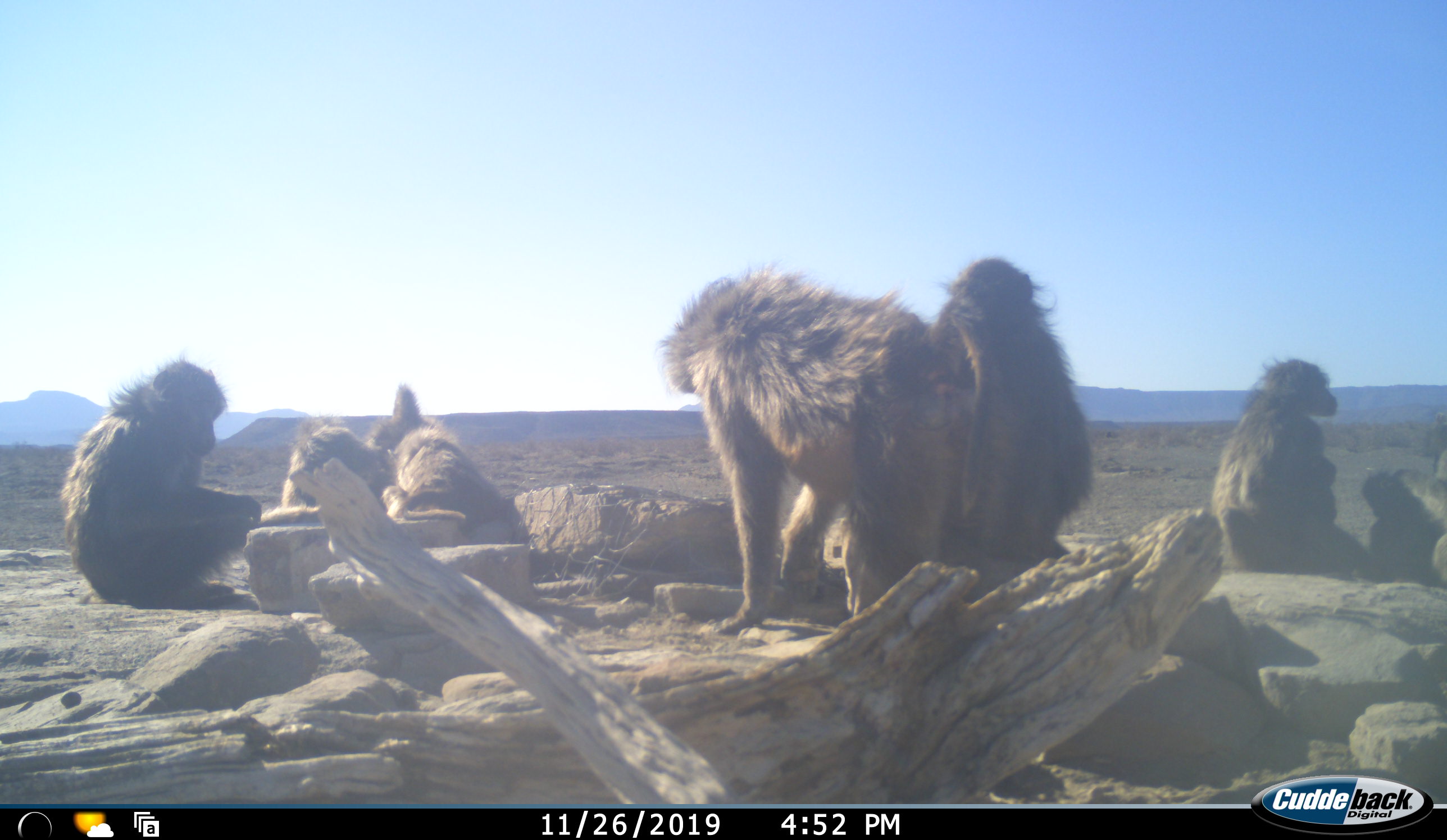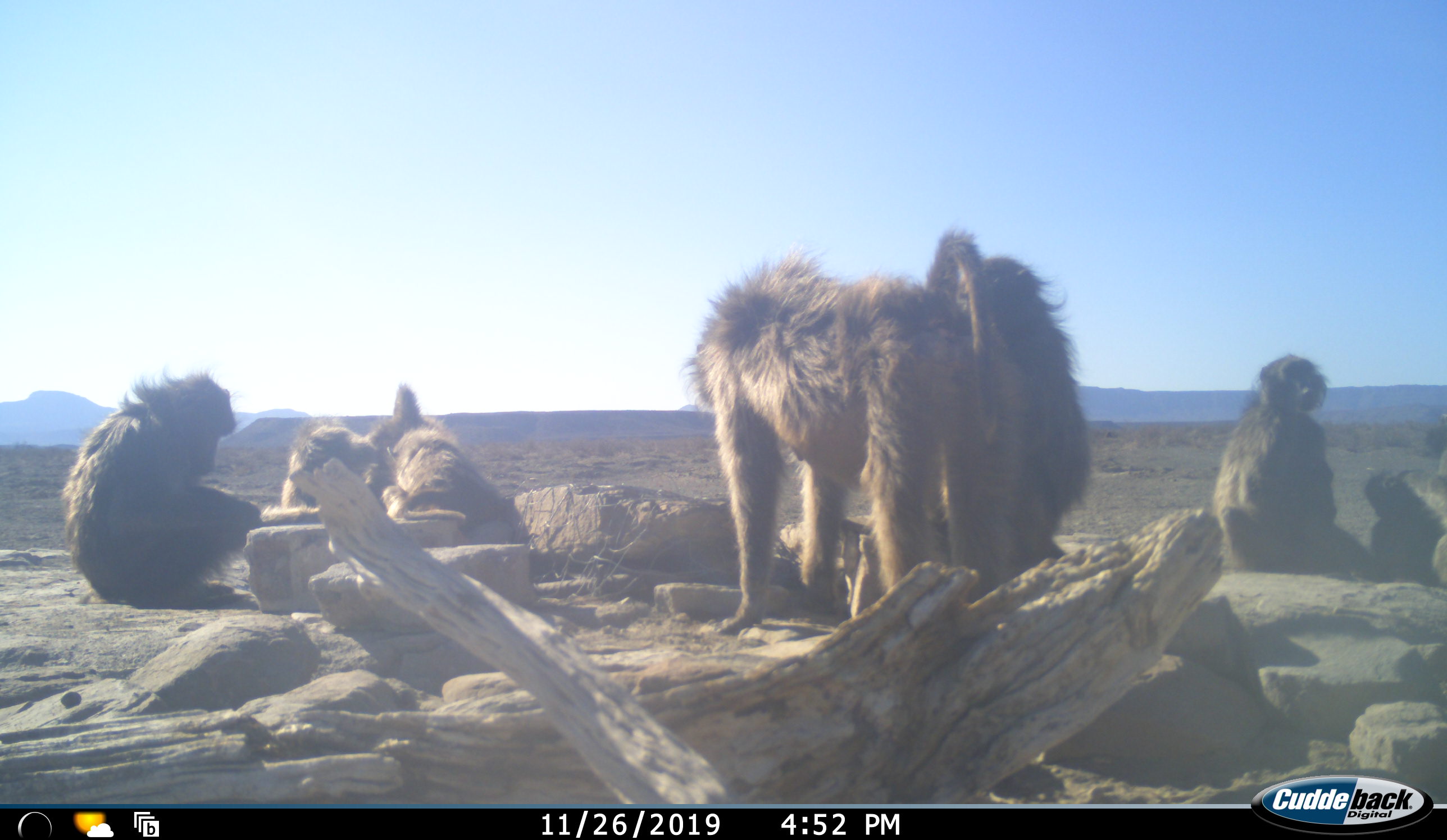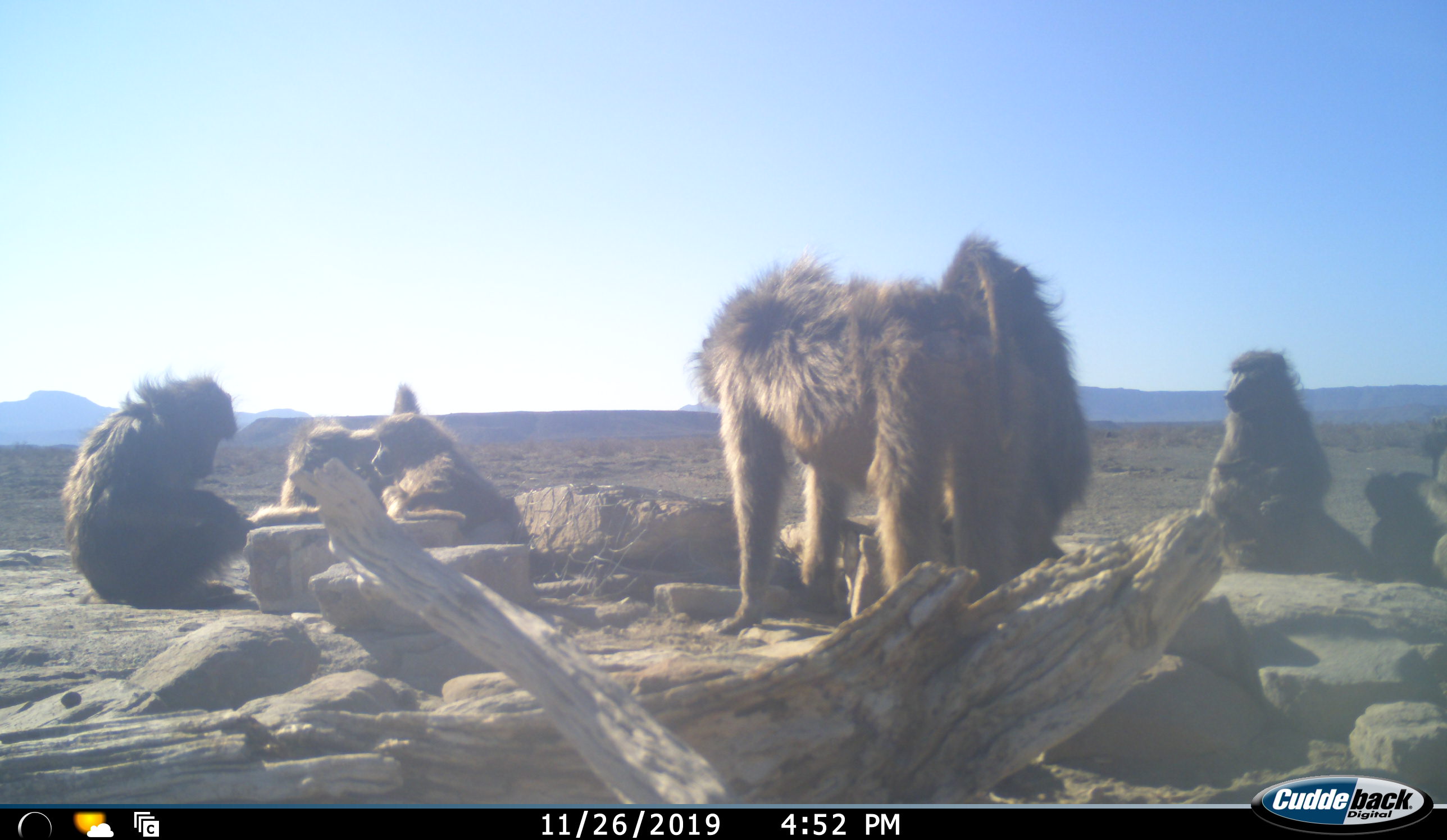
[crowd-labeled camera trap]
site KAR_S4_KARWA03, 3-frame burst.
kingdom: Animalia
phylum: Chordata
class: Mammalia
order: Primates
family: Cercopithecidae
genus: Papio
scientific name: Papio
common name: baboon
Baboon (Papio), count 7. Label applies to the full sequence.